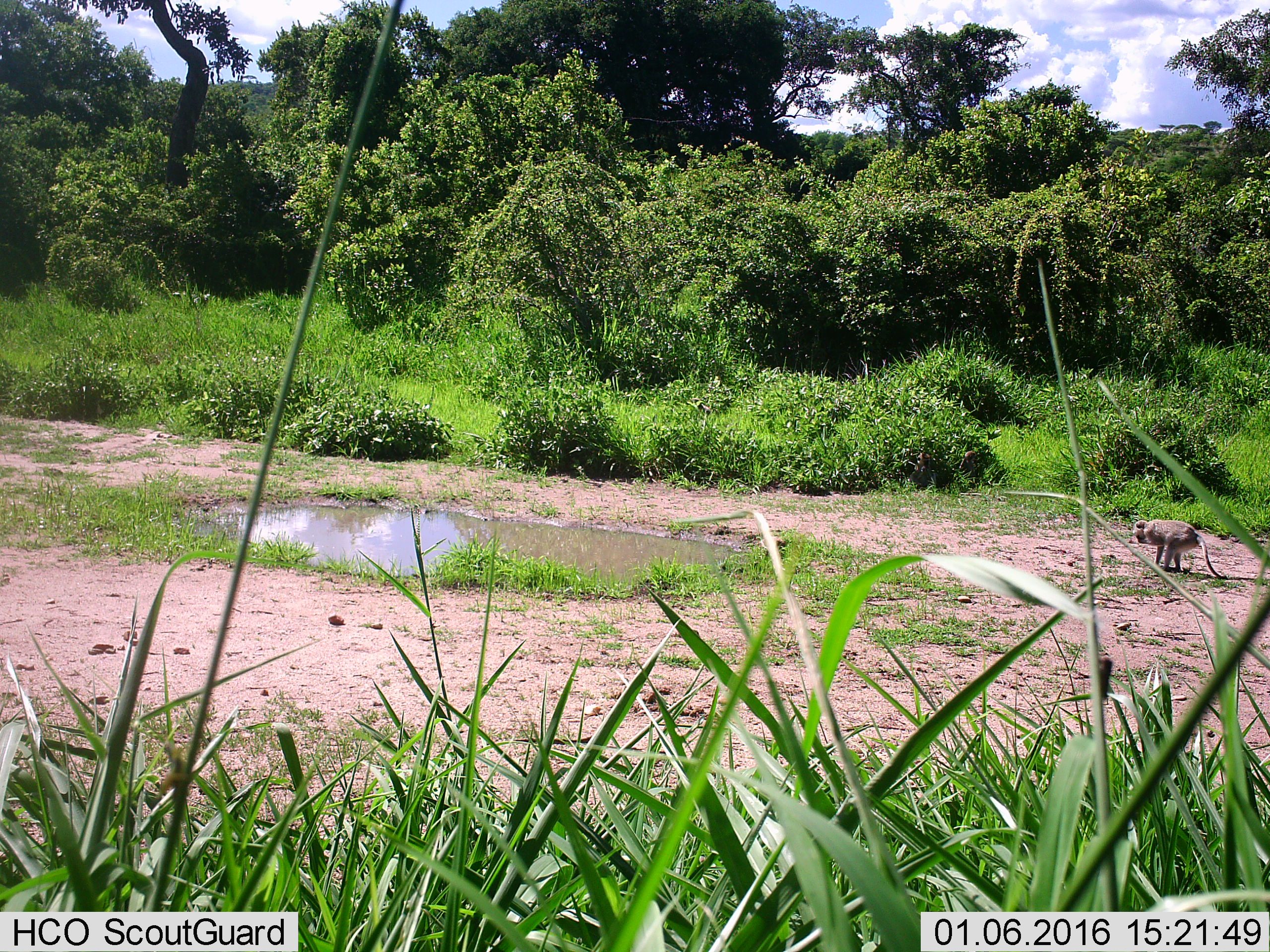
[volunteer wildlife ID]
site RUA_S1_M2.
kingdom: Animalia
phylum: Chordata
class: Mammalia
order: Primates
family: Cercopithecidae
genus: Chlorocebus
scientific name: Chlorocebus pygerythrus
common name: vervet monkey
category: monkeyvervet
Monkeyvervet (vervet monkey) (Chlorocebus pygerythrus), count 1. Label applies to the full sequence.